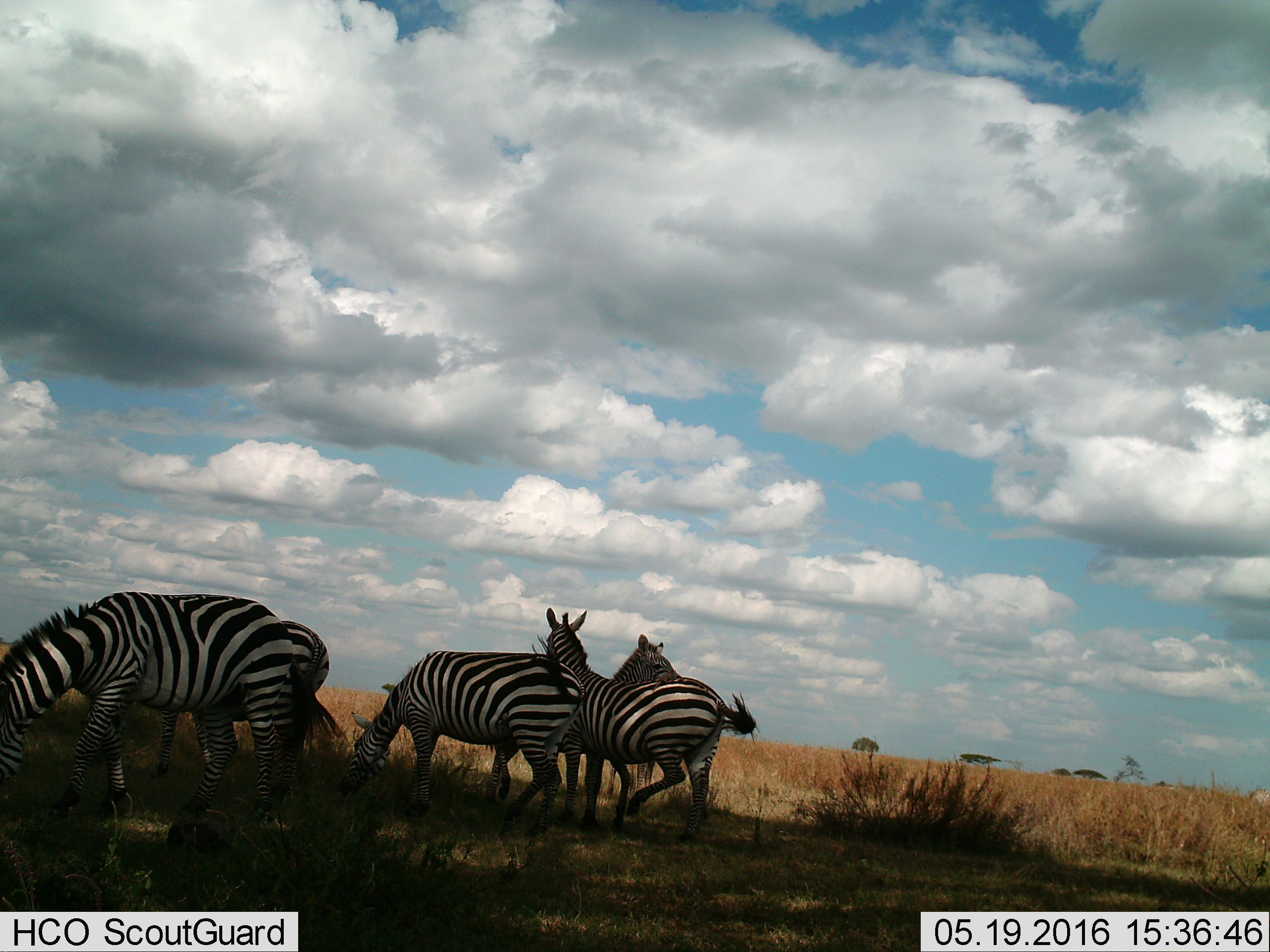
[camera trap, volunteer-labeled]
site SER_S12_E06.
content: unidentified animal